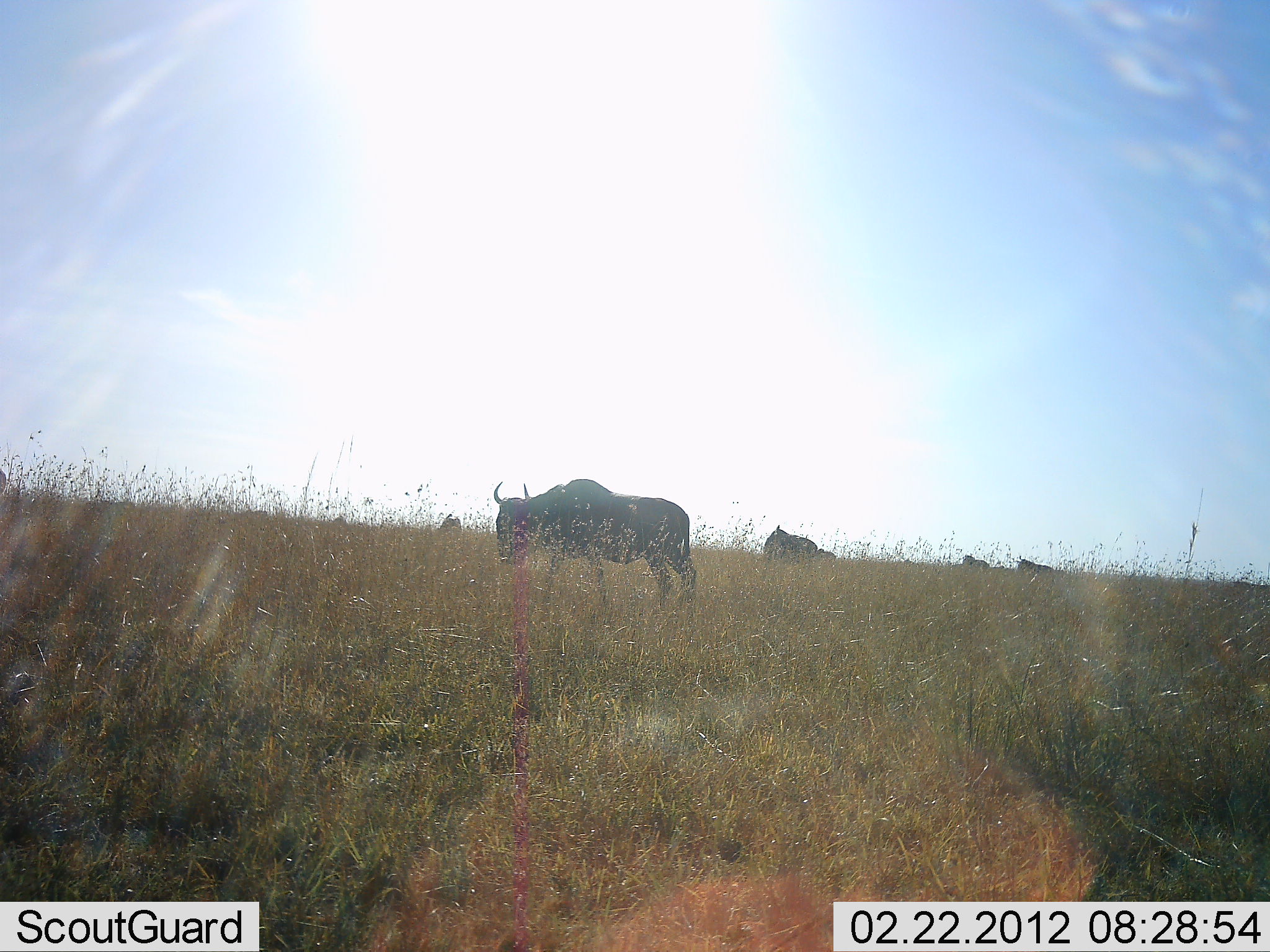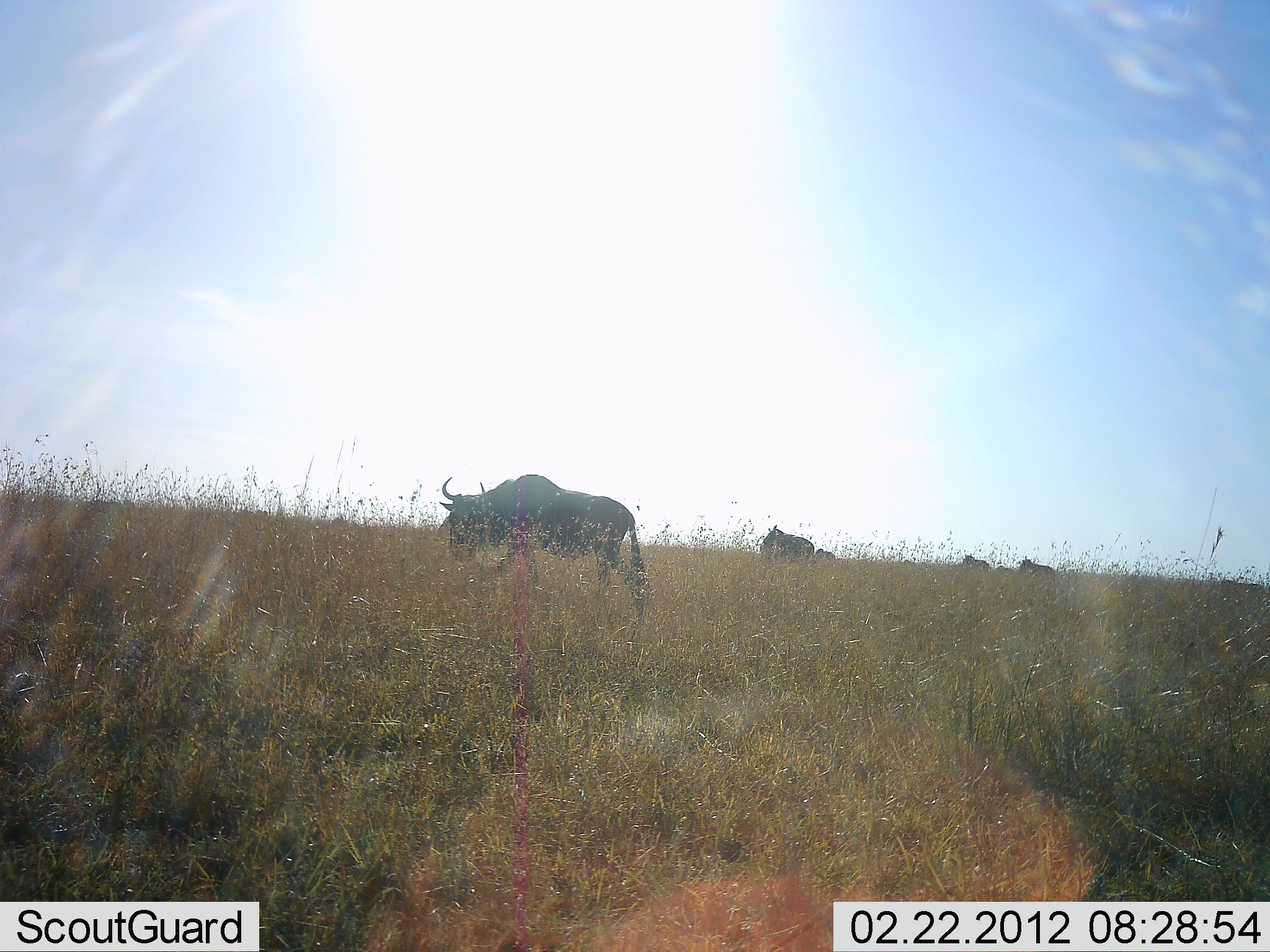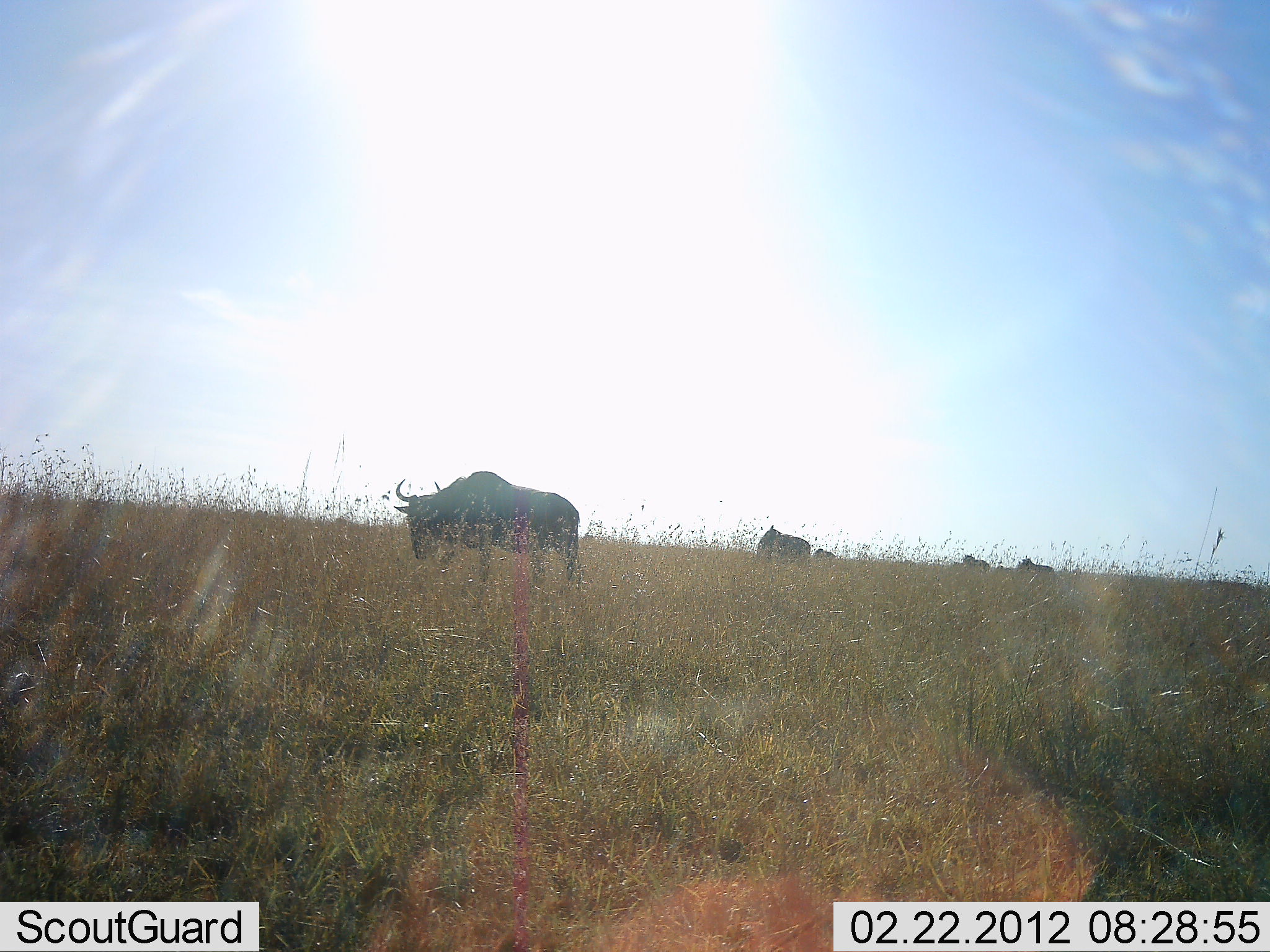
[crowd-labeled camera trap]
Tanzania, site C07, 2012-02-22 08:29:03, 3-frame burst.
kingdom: Animalia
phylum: Chordata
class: Mammalia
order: Artiodactyla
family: Bovidae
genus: Connochaetes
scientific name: Connochaetes taurinus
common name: blue wildebeest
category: wildebeest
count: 5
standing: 19%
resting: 0%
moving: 85%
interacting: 0%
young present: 0%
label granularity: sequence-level